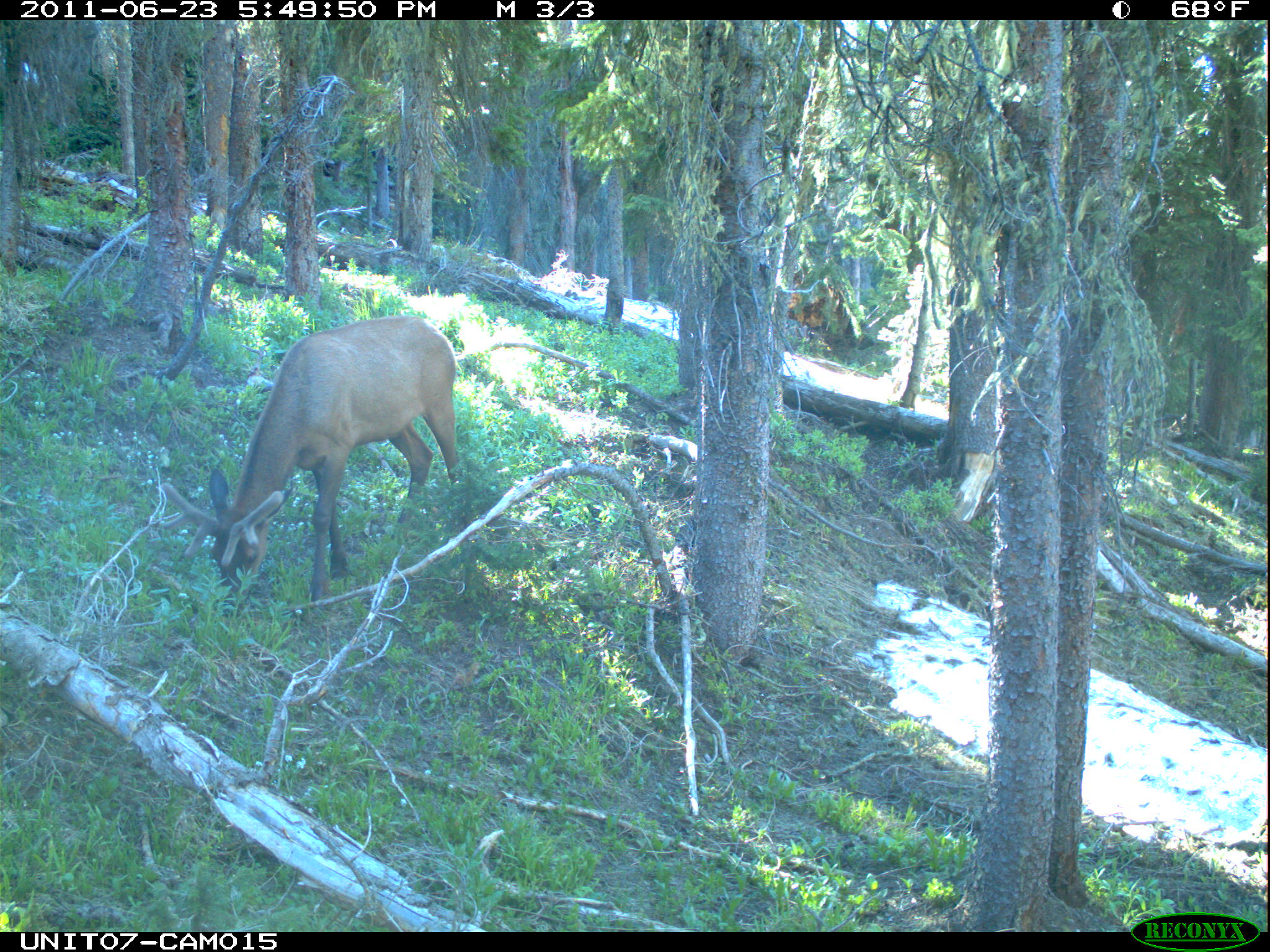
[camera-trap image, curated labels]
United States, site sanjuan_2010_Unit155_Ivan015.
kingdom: Animalia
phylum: Chordata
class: Mammalia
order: Artiodactyla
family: Cervidae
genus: Cervus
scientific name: Cervus elaphus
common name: red deer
Cervus elaphus (red deer).